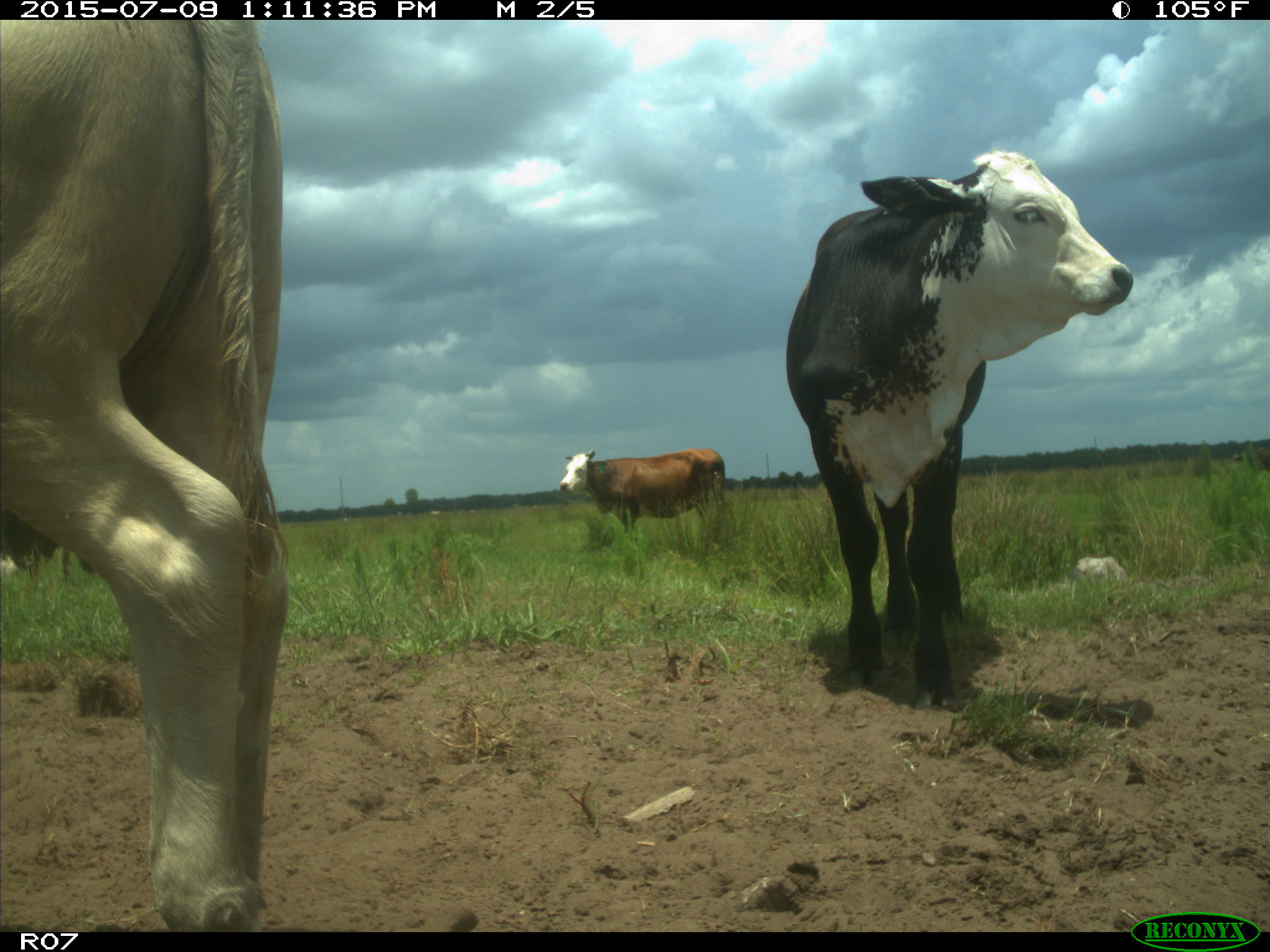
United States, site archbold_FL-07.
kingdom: Animalia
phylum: Chordata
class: Mammalia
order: Artiodactyla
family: Bovidae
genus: Bos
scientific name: Bos taurus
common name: domestic cow